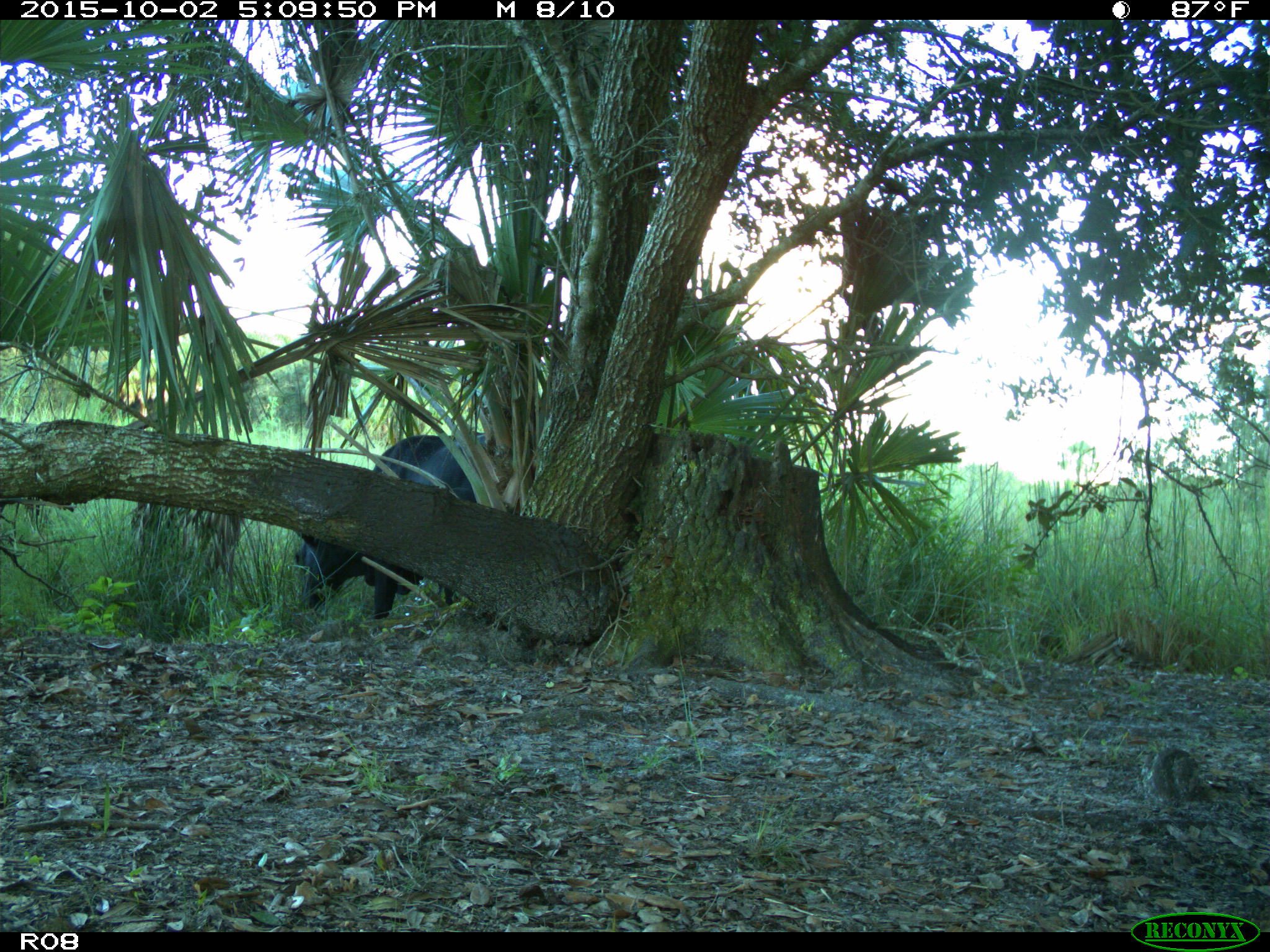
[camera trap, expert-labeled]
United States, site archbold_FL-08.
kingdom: Animalia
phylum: Chordata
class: Mammalia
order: Artiodactyla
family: Bovidae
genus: Bos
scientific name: Bos taurus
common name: domestic cow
Bos taurus (domestic cow).